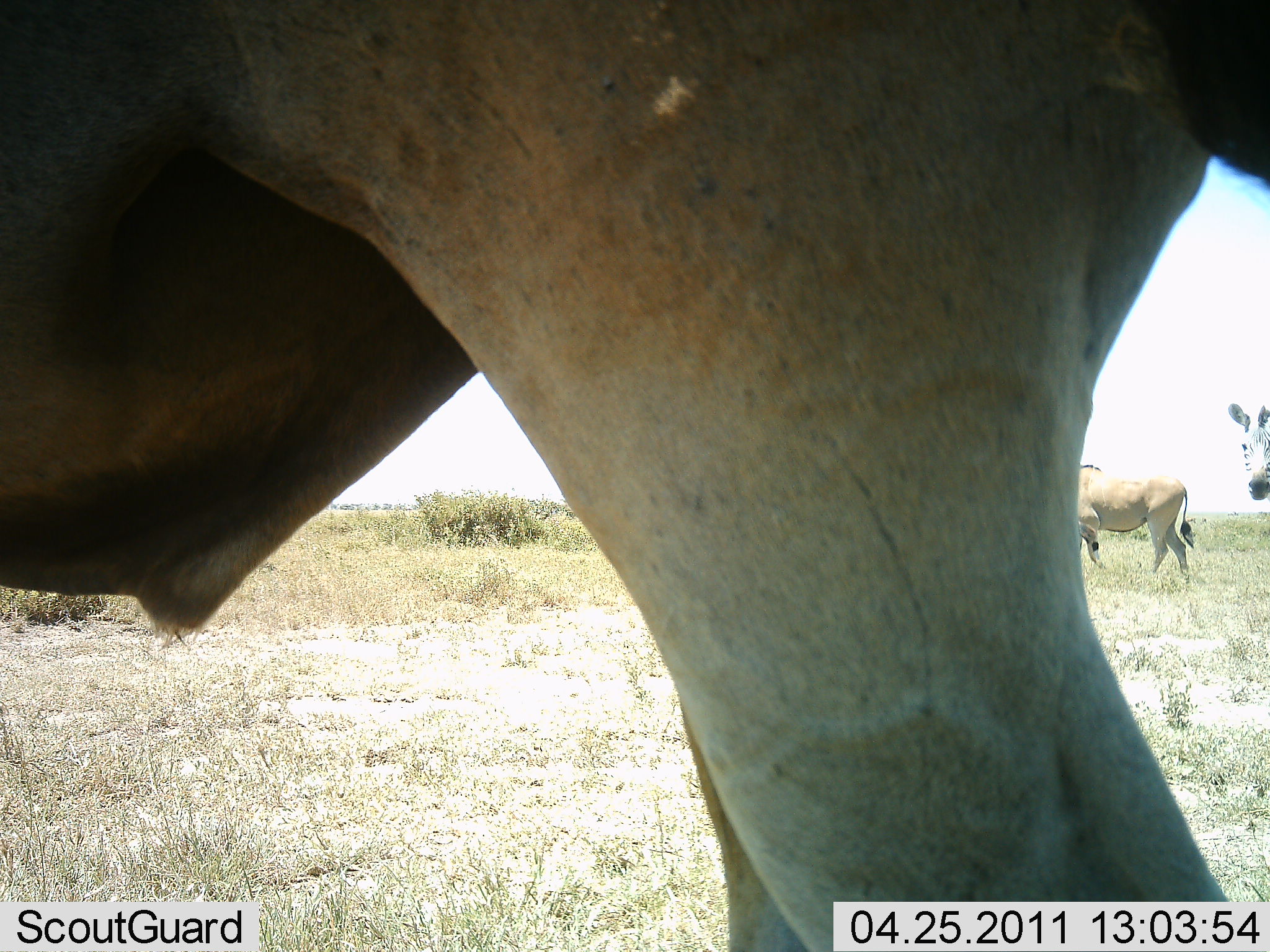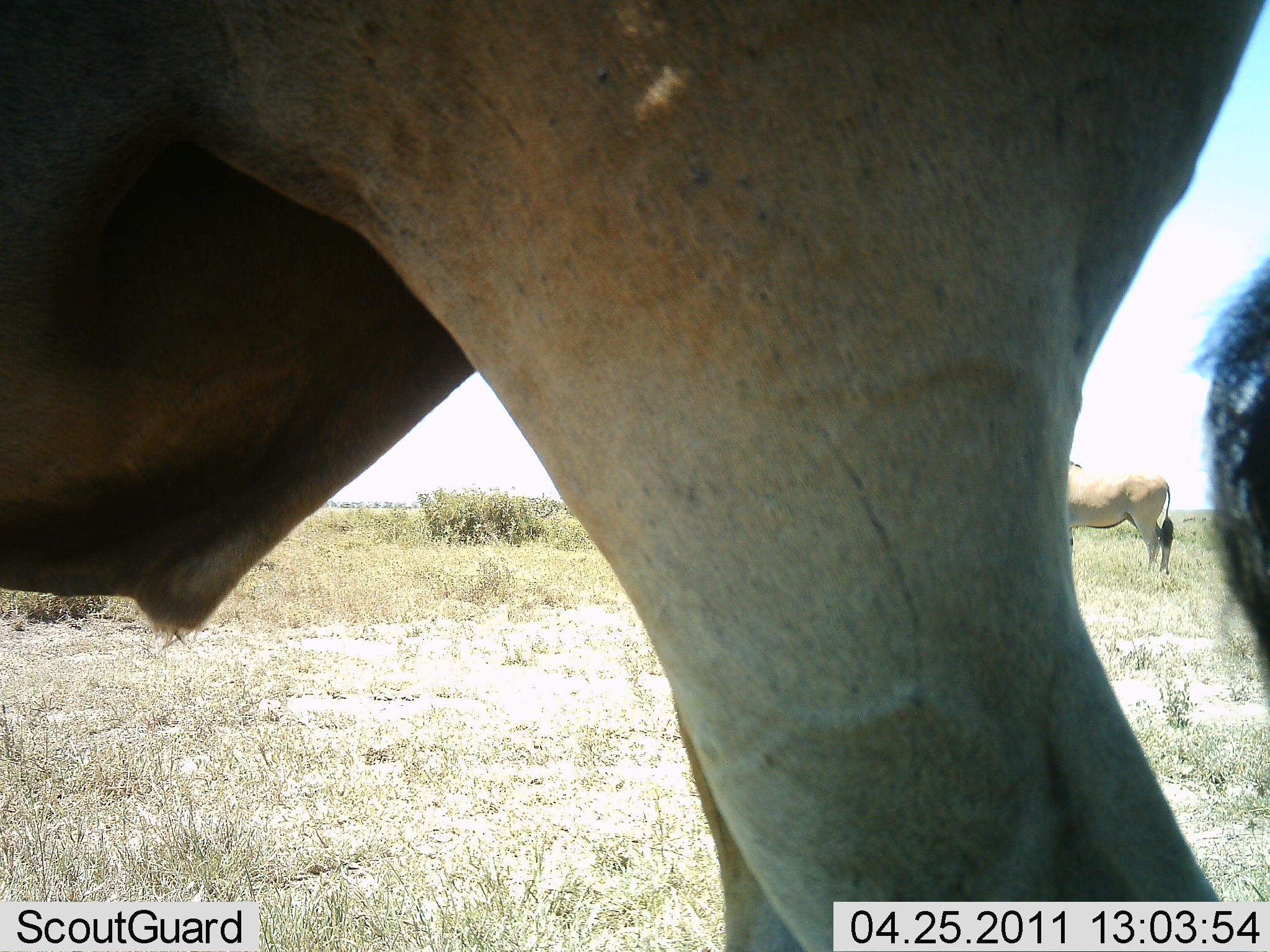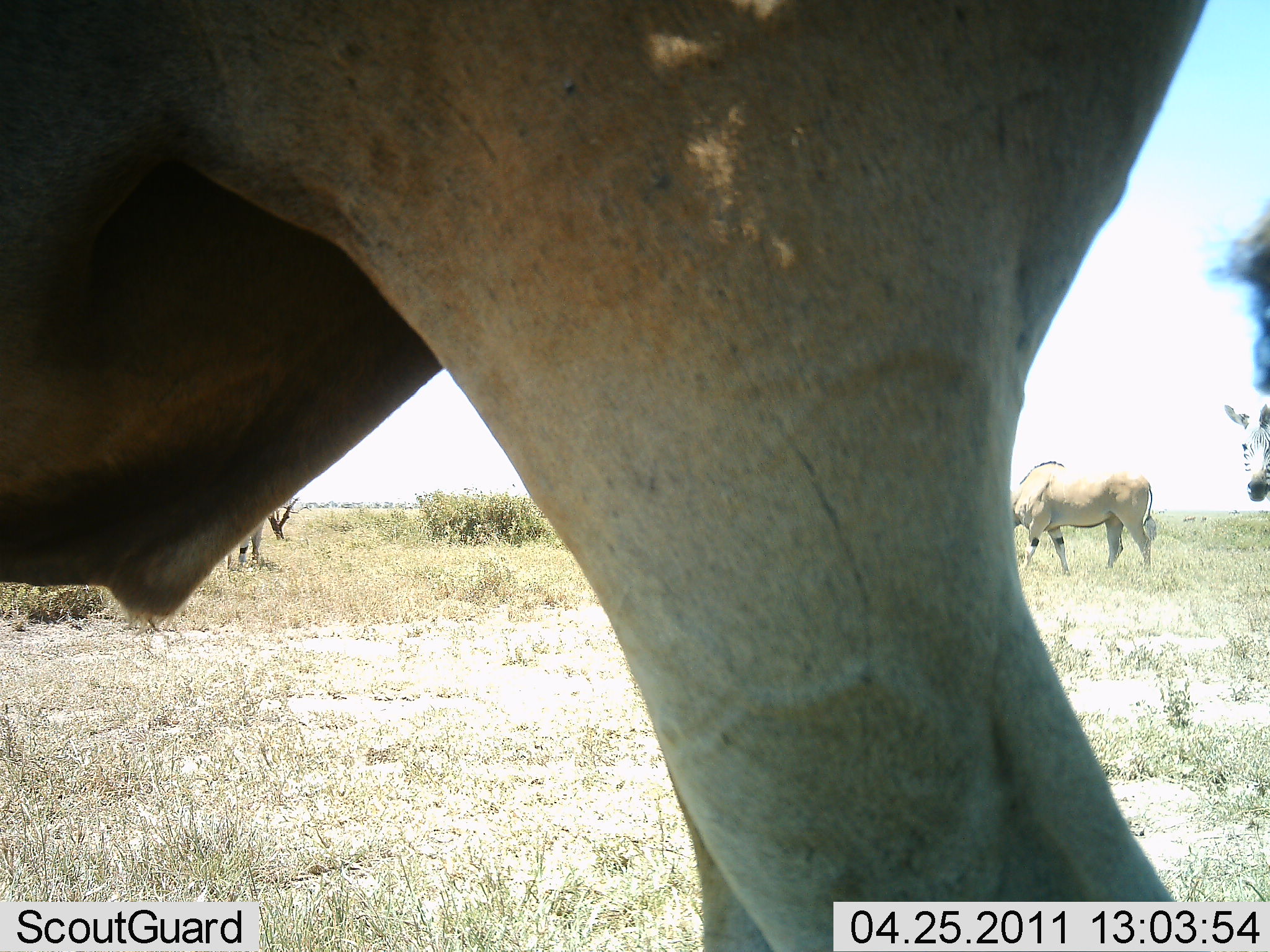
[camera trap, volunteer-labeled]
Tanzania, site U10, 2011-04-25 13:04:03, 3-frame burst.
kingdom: Animalia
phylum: Chordata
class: Mammalia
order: Artiodactyla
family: Bovidae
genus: Tragelaphus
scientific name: Tragelaphus oryx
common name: eland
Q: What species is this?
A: Eland (Tragelaphus oryx).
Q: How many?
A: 2.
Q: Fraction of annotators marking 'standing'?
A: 62%.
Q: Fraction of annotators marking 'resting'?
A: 0%.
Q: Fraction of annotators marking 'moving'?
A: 23%.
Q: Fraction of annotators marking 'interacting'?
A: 0%.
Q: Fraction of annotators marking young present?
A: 0%.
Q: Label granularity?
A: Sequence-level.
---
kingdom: Animalia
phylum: Chordata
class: Mammalia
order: Perissodactyla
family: Equidae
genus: Equus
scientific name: Equus quagga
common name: plains zebra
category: zebra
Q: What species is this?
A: Zebra (plains zebra) (Equus quagga).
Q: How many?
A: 1.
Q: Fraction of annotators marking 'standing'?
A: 80%.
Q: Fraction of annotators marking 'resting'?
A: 0%.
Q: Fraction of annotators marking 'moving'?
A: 20%.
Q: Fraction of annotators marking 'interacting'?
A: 7%.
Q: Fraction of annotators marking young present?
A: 0%.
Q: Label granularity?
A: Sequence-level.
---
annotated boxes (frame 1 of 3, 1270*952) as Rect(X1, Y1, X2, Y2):
animal: Rect(1, 1, 1269, 952); Rect(1079, 464, 1195, 580); Rect(1227, 403, 1269, 502)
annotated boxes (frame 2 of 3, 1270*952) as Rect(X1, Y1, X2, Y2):
animal: Rect(0, 0, 1269, 952); Rect(1068, 458, 1175, 576)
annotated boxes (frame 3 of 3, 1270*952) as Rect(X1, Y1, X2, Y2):
animal: Rect(0, 0, 1267, 951); Rect(1010, 461, 1158, 579); Rect(1224, 404, 1270, 503); Rect(221, 511, 267, 570)